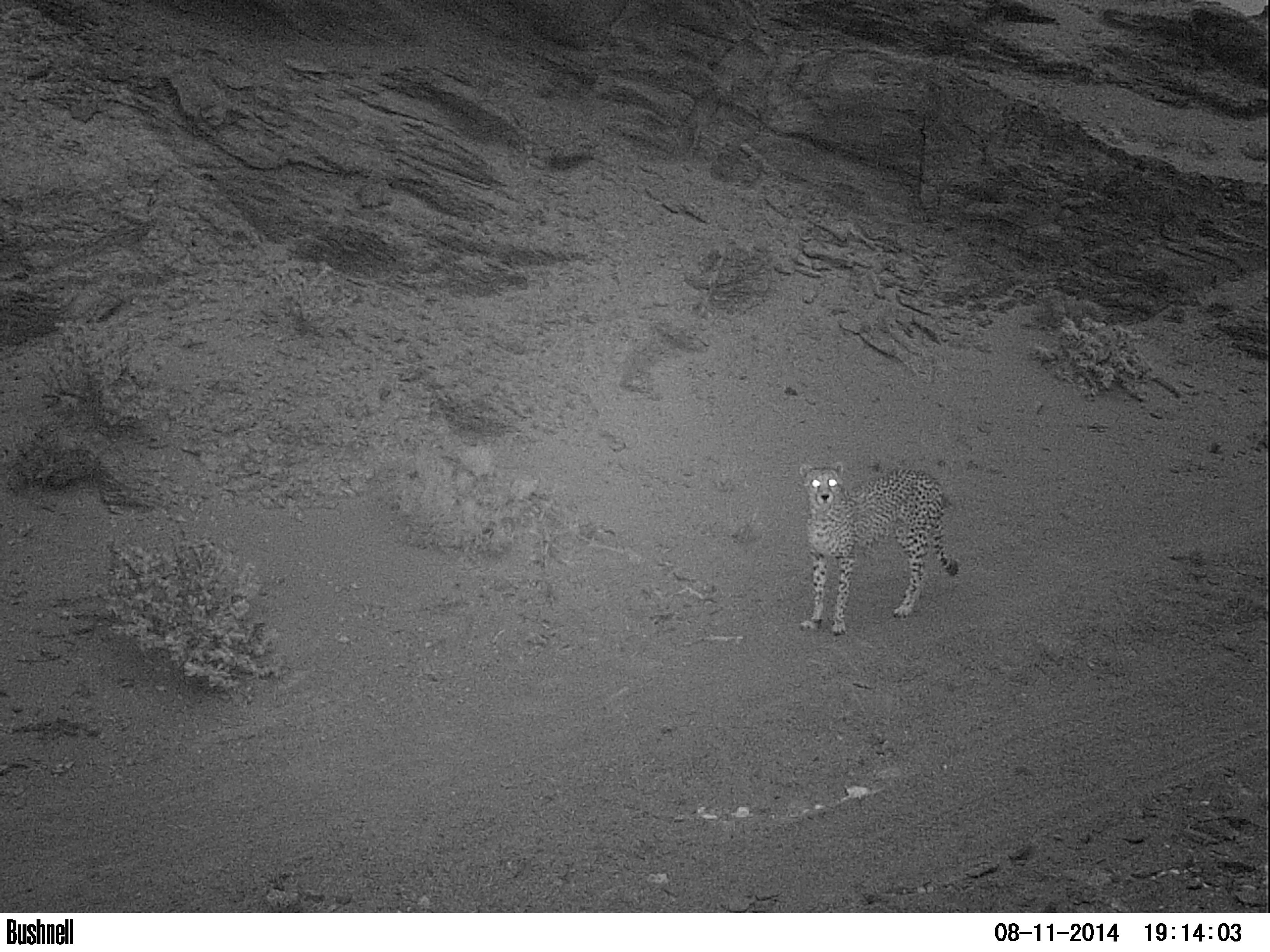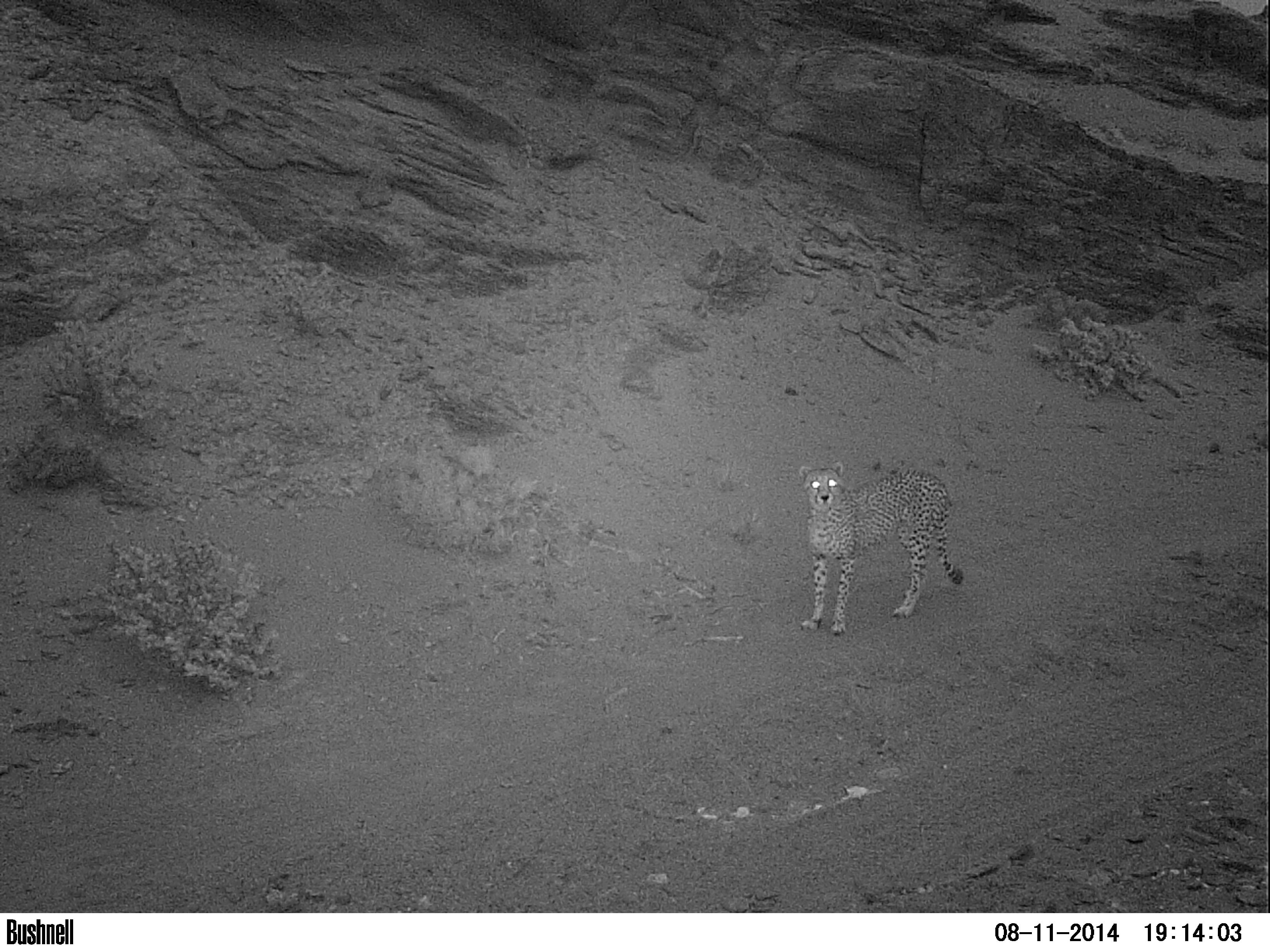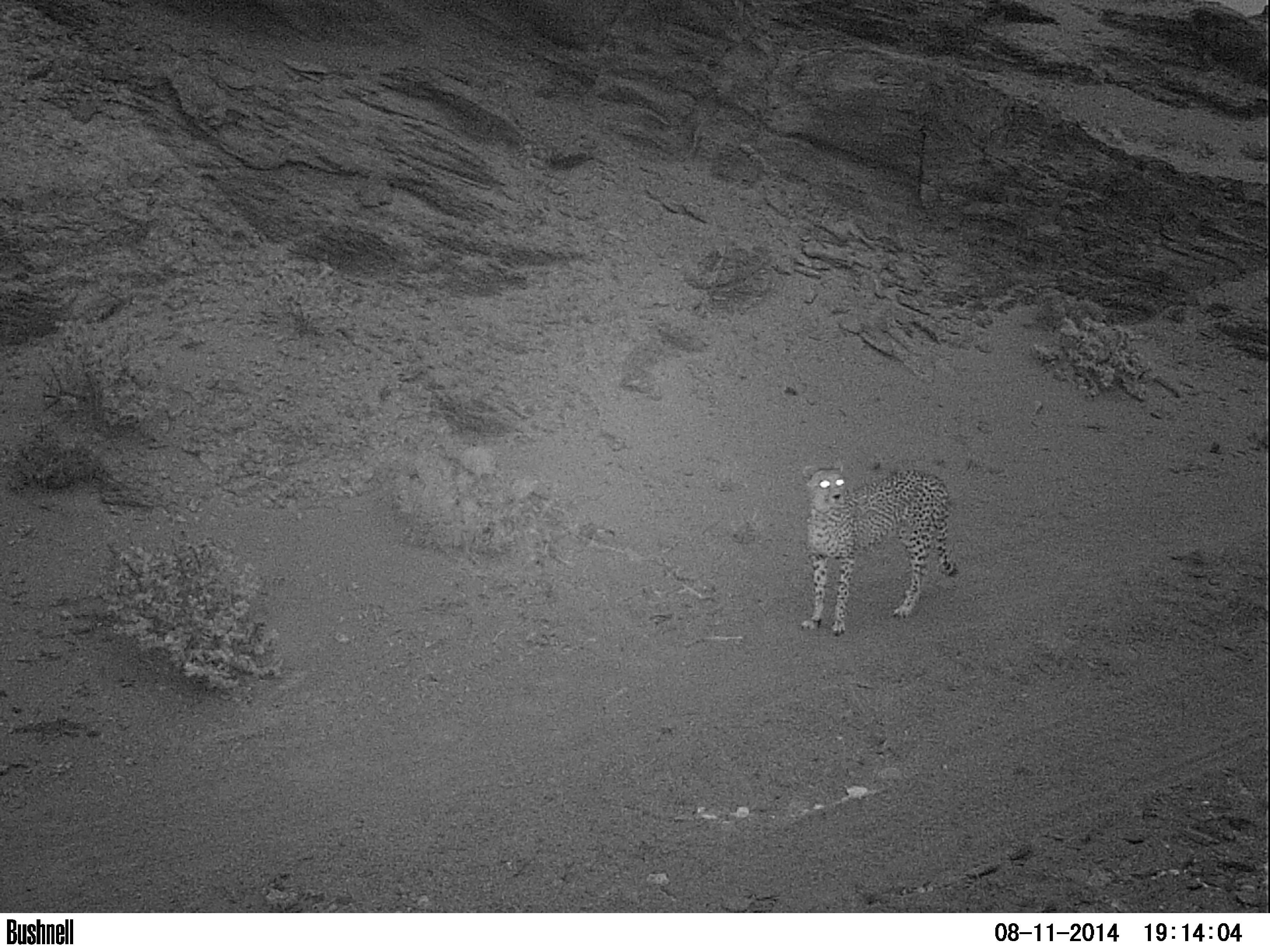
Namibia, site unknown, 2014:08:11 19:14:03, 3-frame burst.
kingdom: Animalia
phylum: Chordata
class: Mammalia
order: Carnivora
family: Felidae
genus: Acinonyx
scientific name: Acinonyx jubatus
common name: cheetah